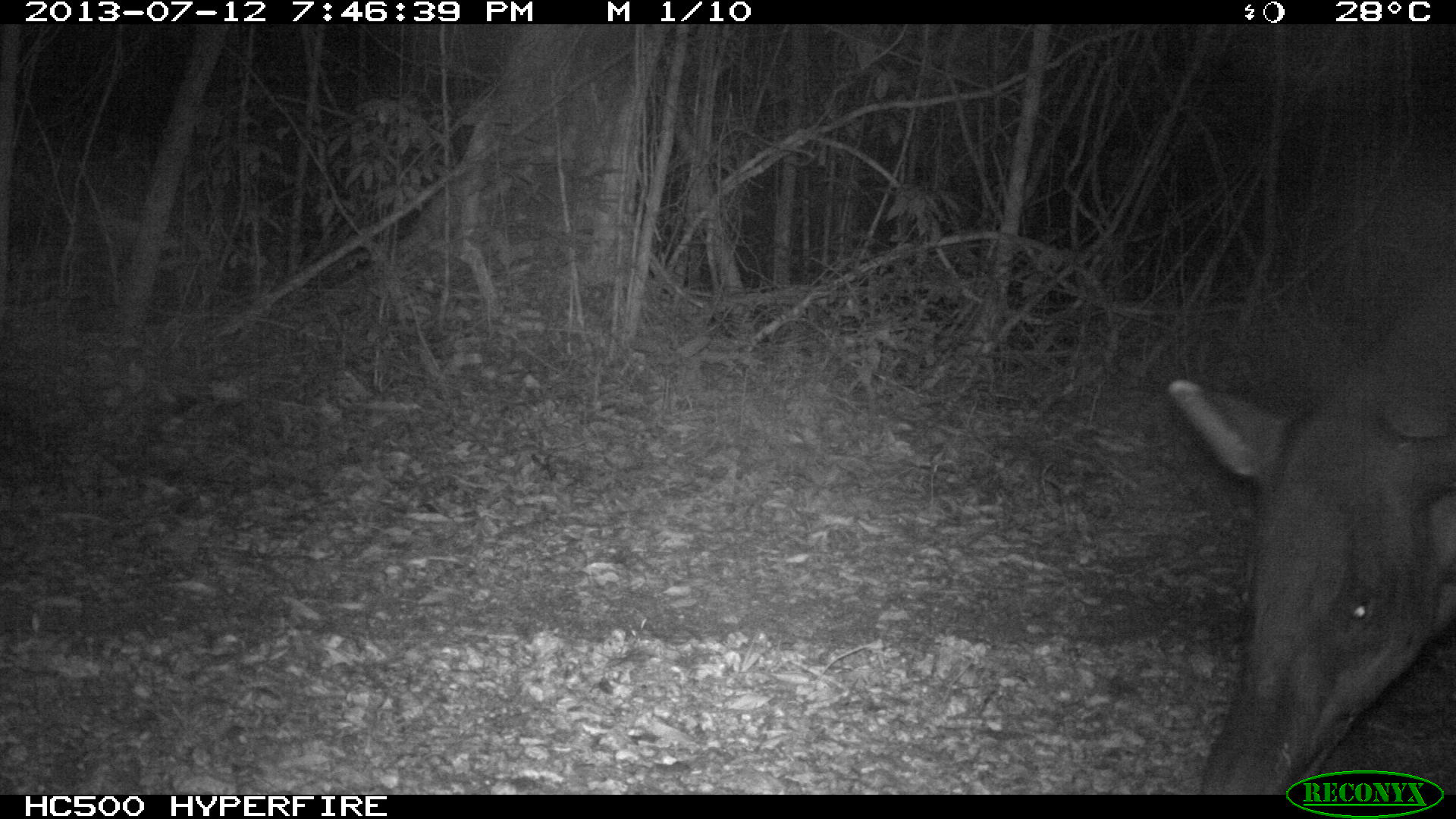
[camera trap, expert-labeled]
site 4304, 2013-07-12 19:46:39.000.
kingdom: Animalia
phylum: Chordata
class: Mammalia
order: Perissodactyla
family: Tapiridae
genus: Tapirus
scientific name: Tapirus bairdii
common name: baird's tapir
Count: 1.